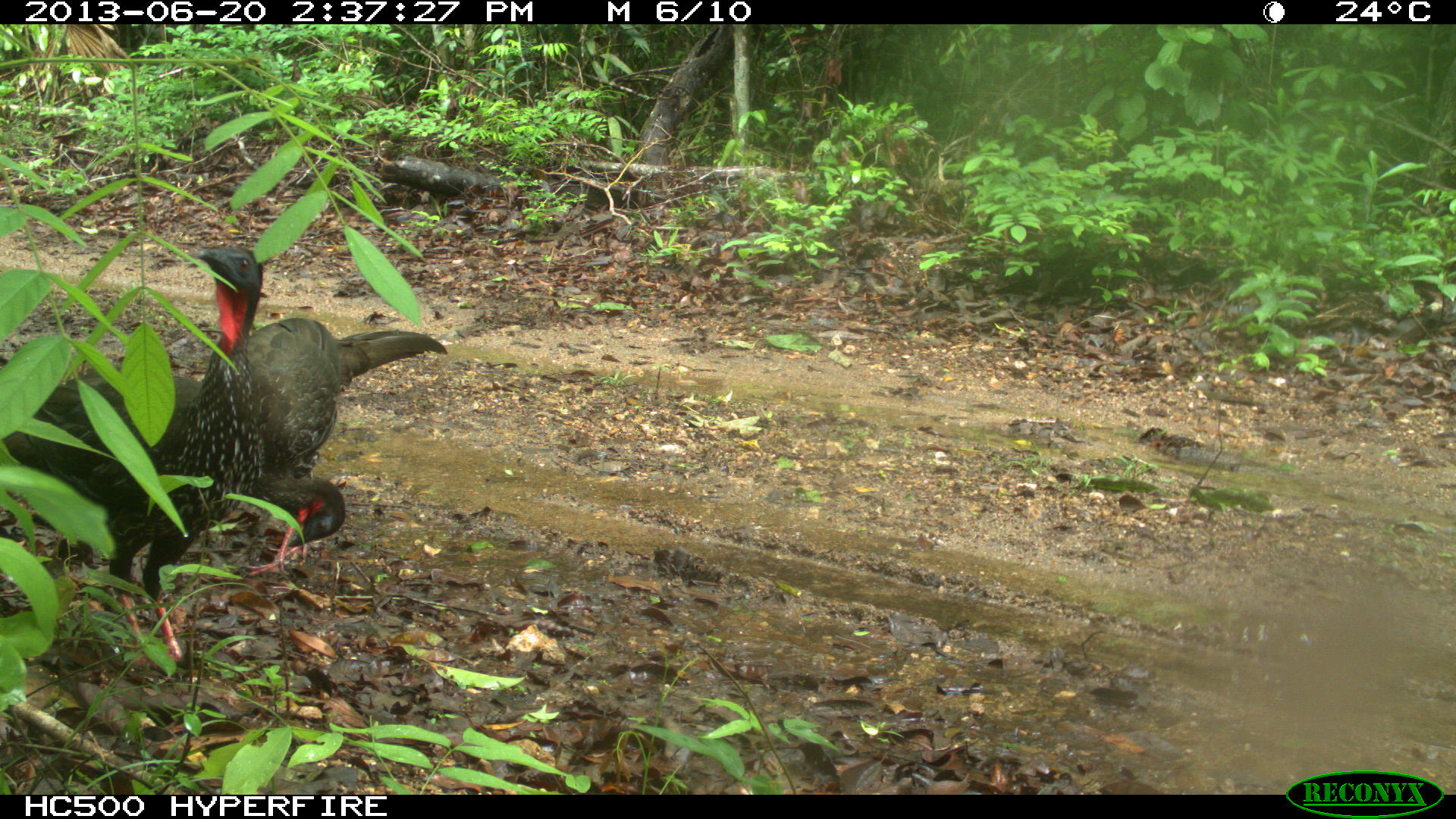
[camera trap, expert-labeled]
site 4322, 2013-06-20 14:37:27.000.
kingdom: Animalia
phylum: Chordata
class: Aves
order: Galliformes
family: Cracidae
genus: Penelope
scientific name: Penelope purpurascens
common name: crested guan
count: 2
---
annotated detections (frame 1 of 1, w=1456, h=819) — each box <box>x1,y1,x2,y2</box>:
penelope purpurascens: <box>0,245,263,682</box>; <box>242,315,450,577</box>